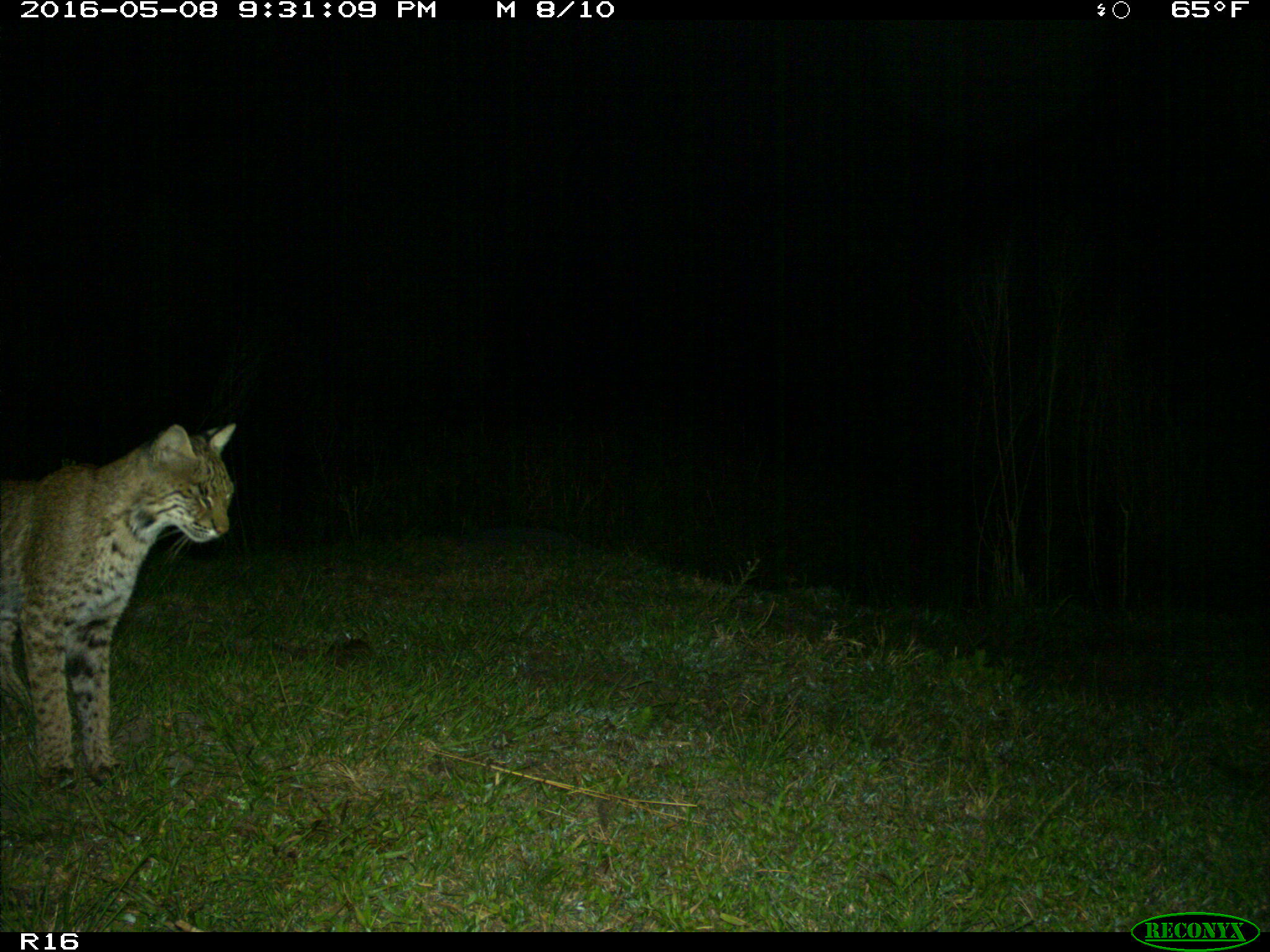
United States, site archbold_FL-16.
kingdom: Animalia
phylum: Chordata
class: Mammalia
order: Carnivora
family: Felidae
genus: Lynx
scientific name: Lynx rufus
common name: bobcat